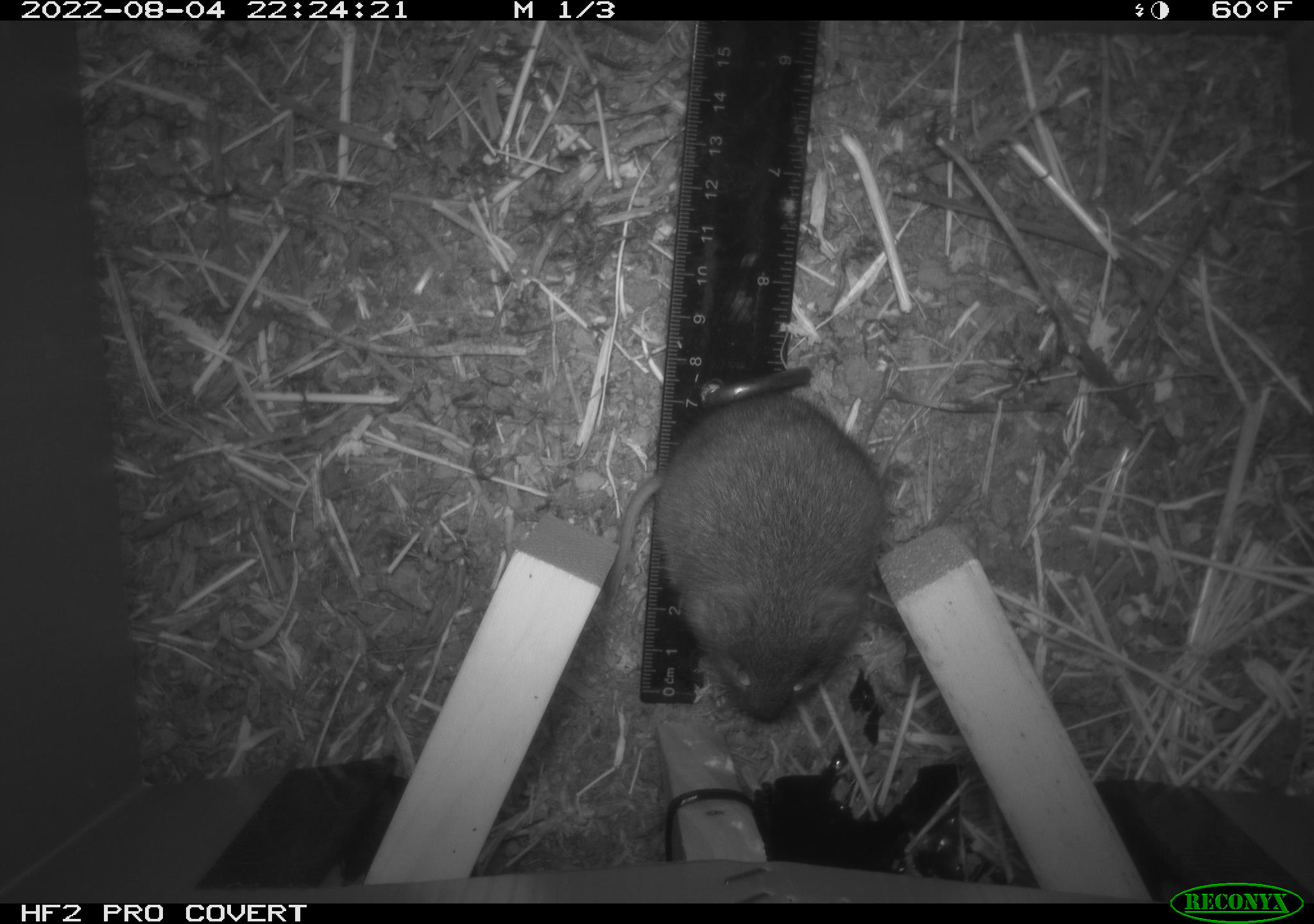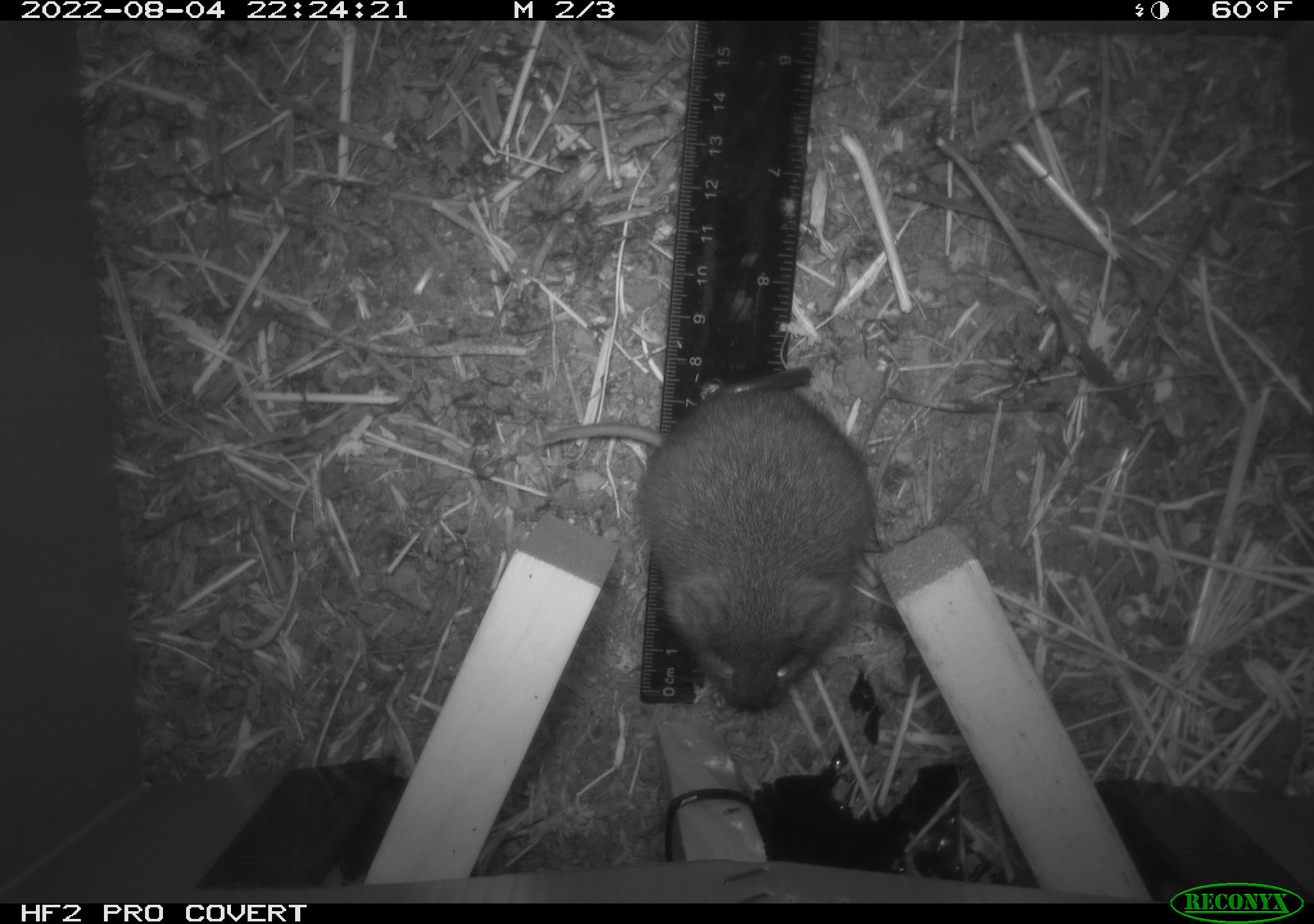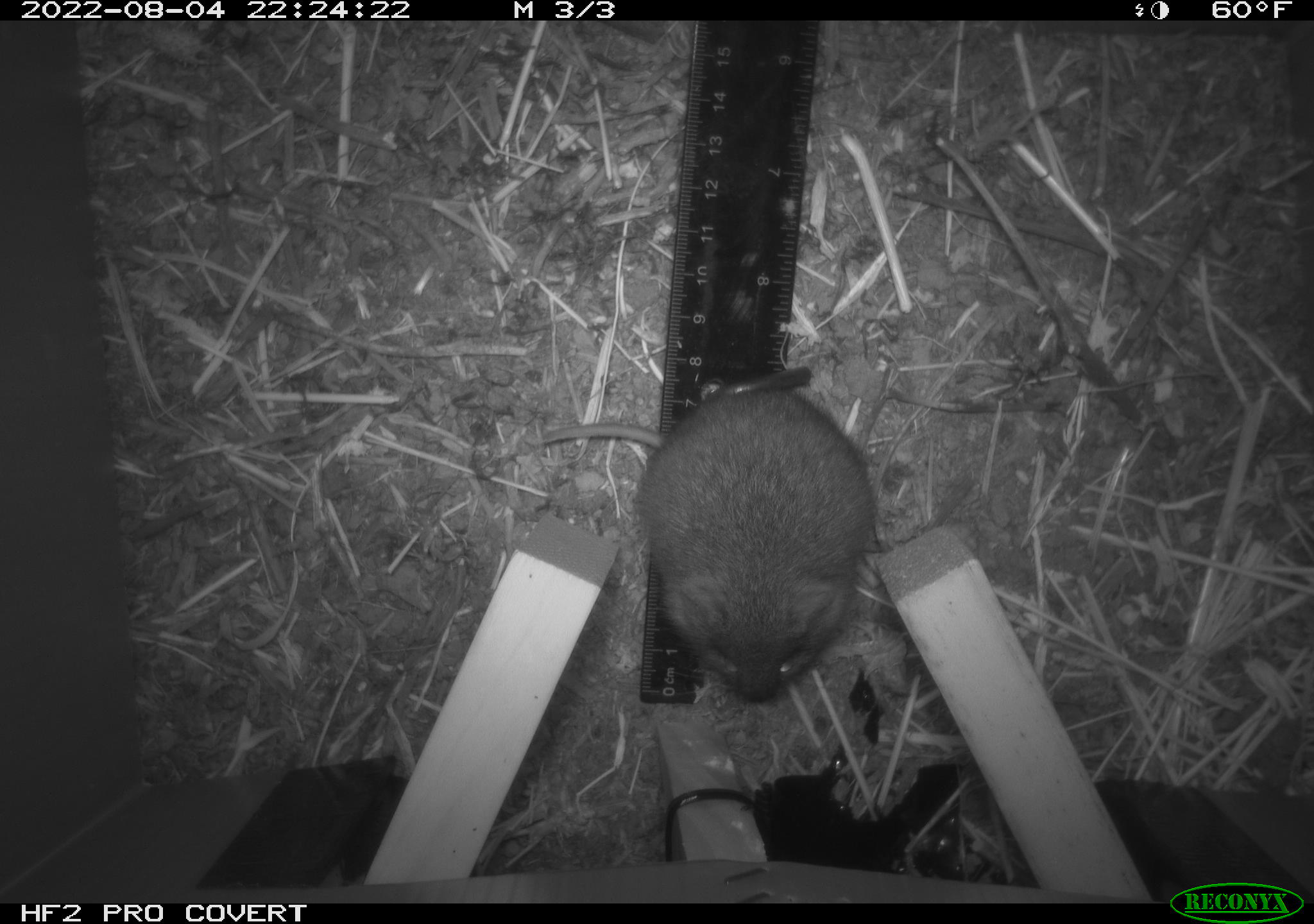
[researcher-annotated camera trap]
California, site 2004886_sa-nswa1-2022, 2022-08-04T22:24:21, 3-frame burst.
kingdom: Animalia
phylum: Chordata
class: Mammalia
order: Rodentia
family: Cricetidae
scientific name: Cricetidae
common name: hamsters, voles, lemmings, and allies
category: cricetidae family